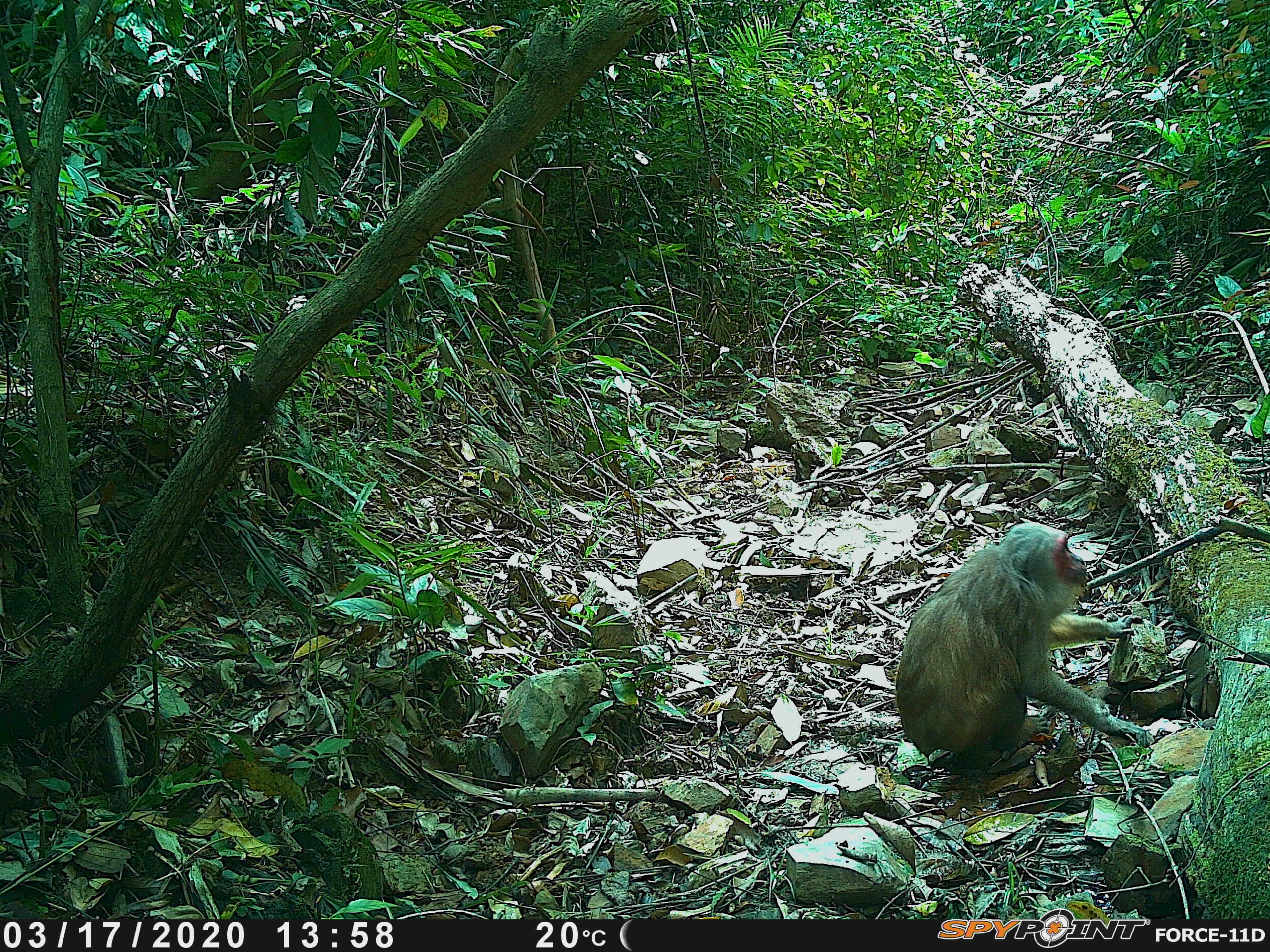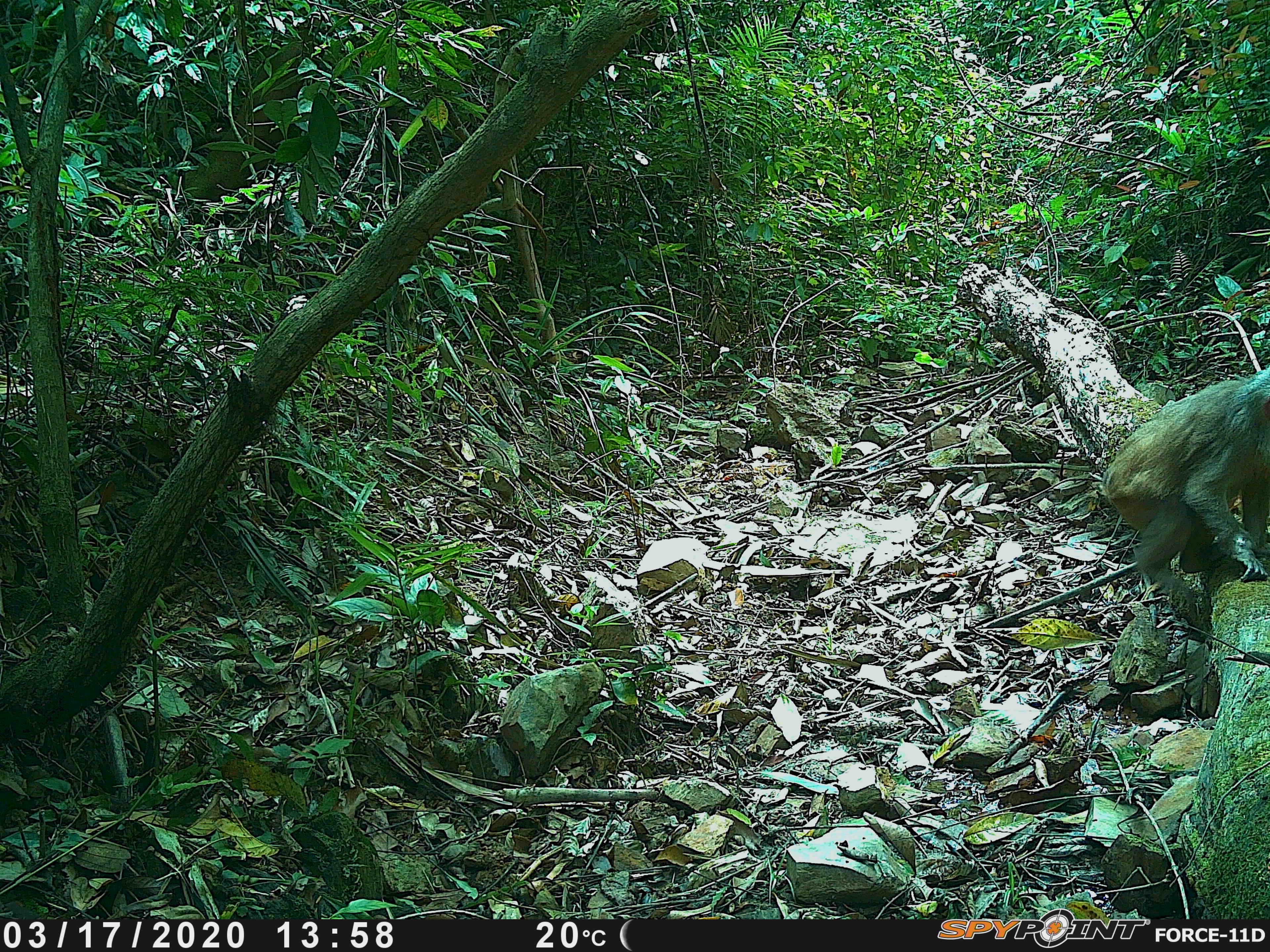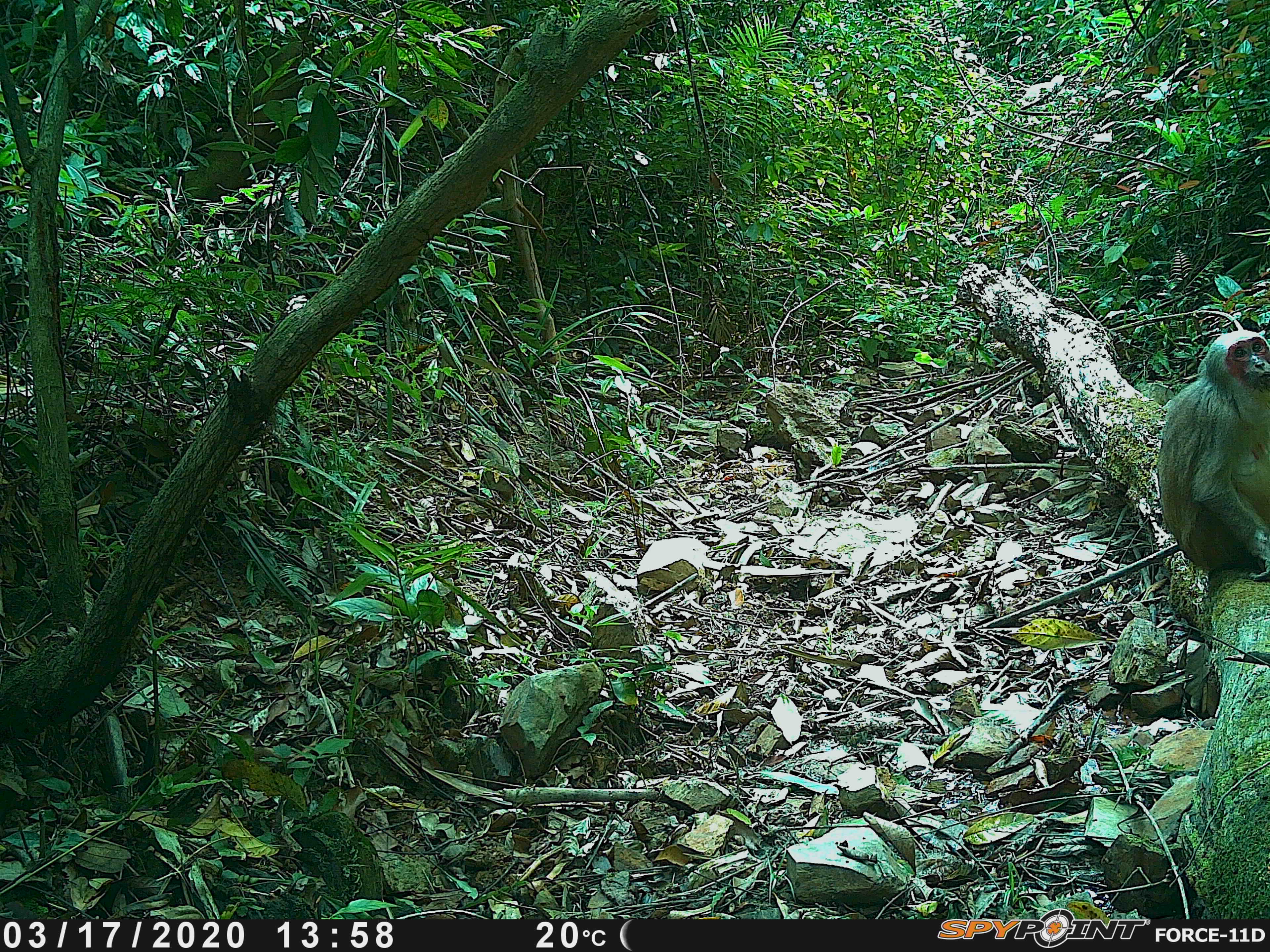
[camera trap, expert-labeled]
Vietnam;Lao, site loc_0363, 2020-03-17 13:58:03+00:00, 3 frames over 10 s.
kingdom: Animalia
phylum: Chordata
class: Mammalia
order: Primates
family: Cercopithecidae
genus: Macaca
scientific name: Macaca arctoides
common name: stump-tailed macaque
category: stump tailed macaque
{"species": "stump tailed macaque (stump-tailed macaque) (Macaca arctoides)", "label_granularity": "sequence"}